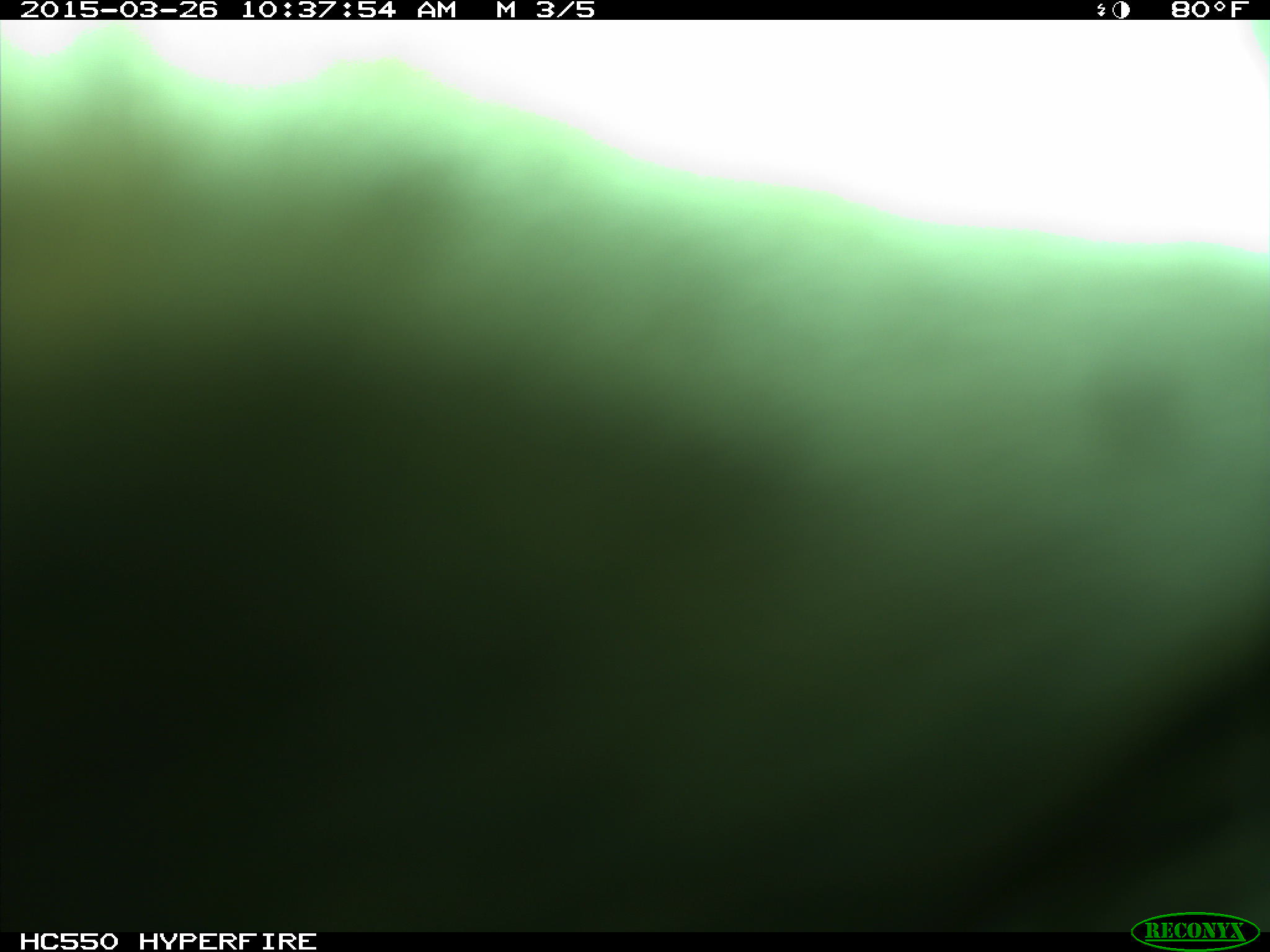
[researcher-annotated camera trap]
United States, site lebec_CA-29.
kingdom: Animalia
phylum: Chordata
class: Mammalia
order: Artiodactyla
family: Bovidae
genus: Bos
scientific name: Bos taurus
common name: domestic cow